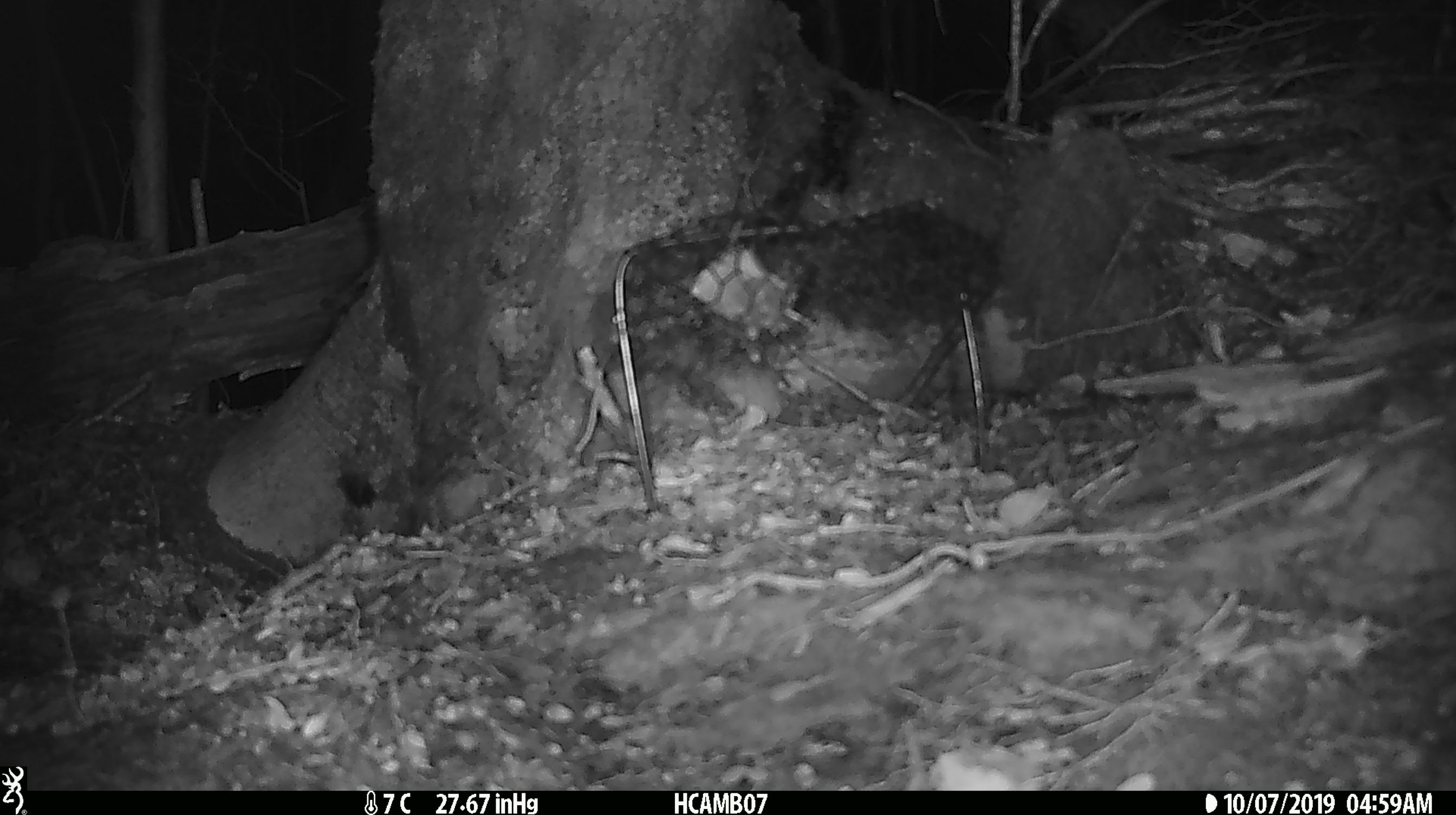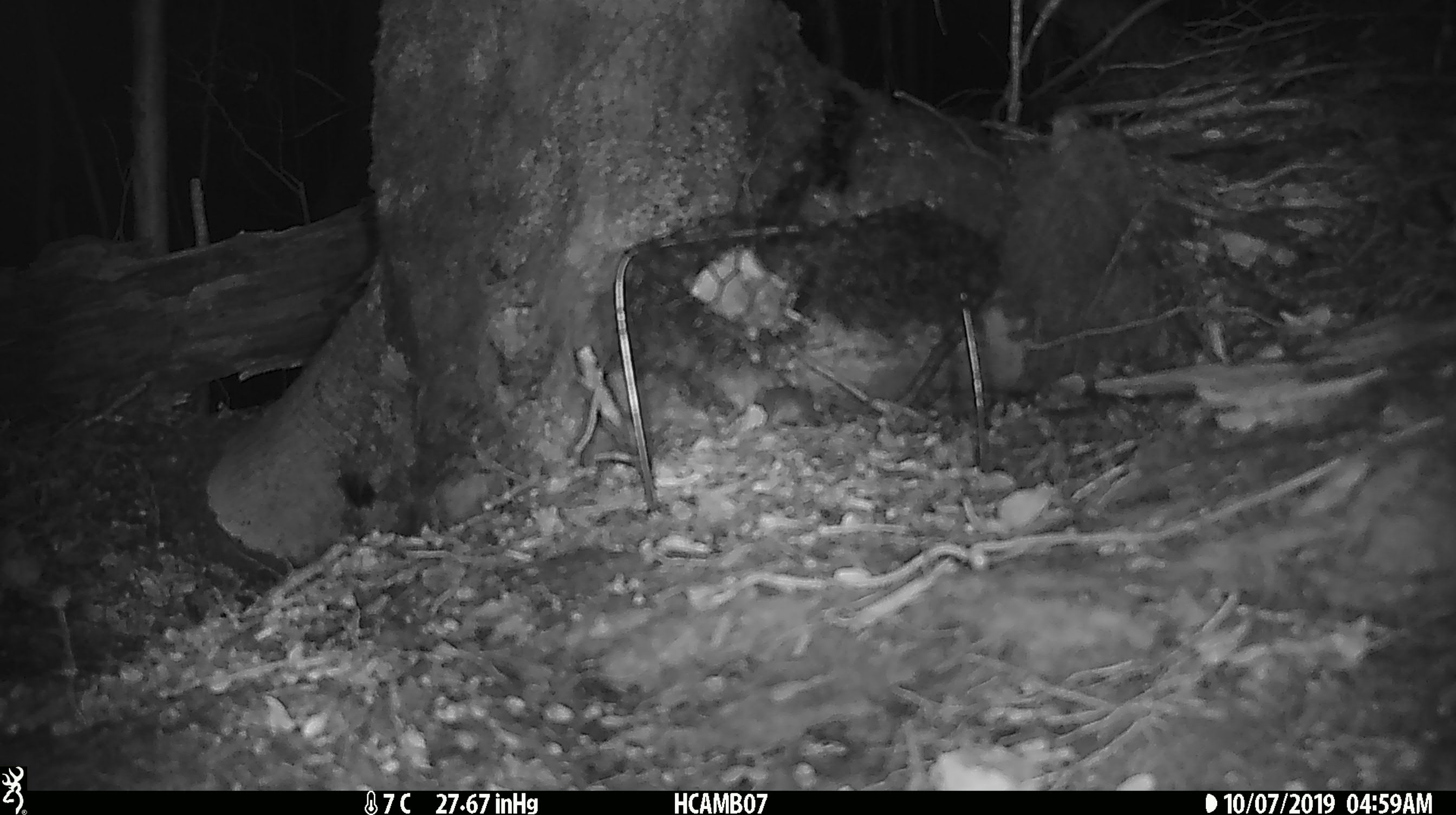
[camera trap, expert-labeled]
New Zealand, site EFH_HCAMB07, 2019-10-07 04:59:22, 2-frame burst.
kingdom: Animalia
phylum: Chordata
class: Mammalia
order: Rodentia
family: Muridae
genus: Mus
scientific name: Mus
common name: mouse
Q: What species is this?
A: Mouse (Mus).